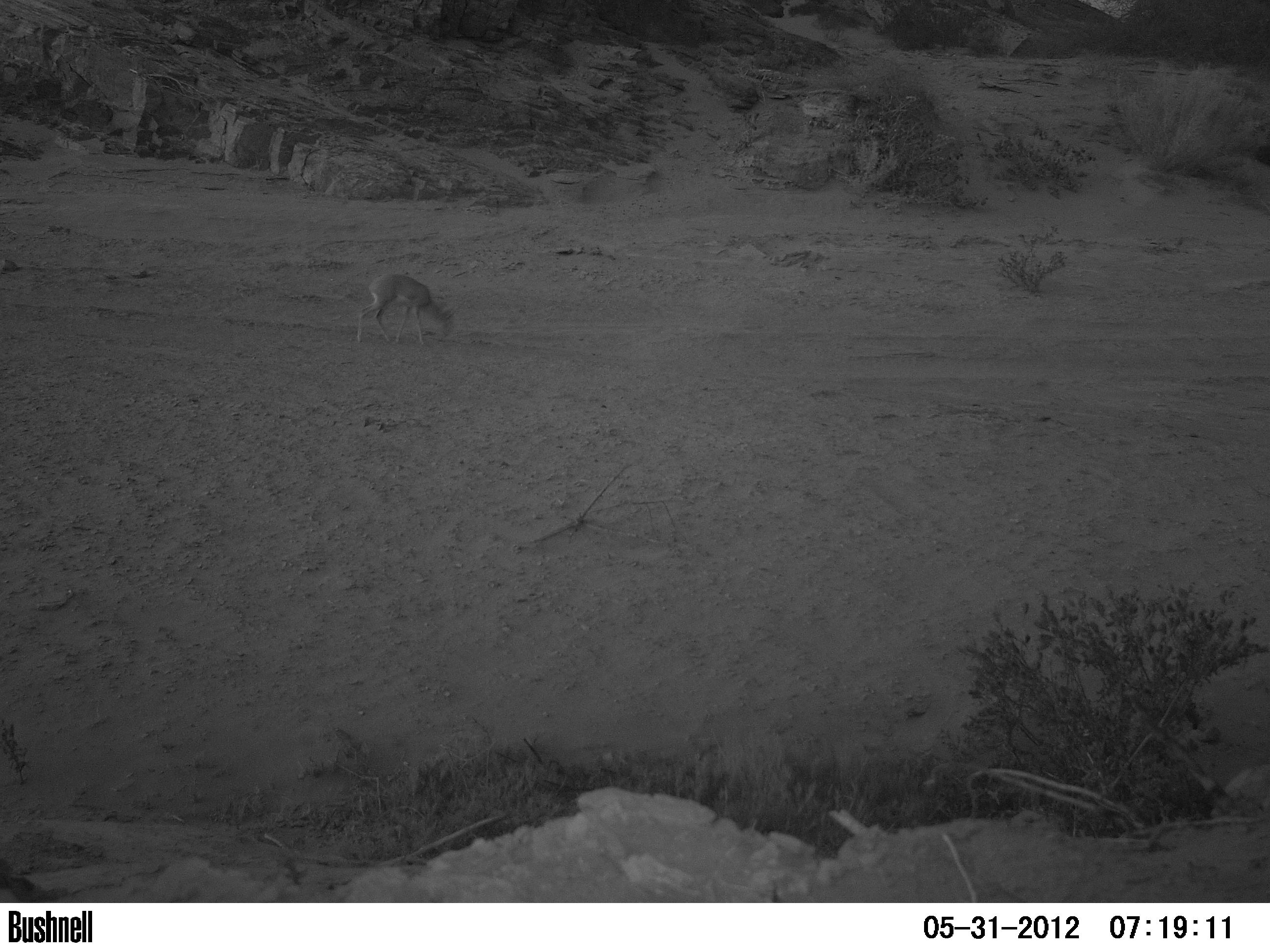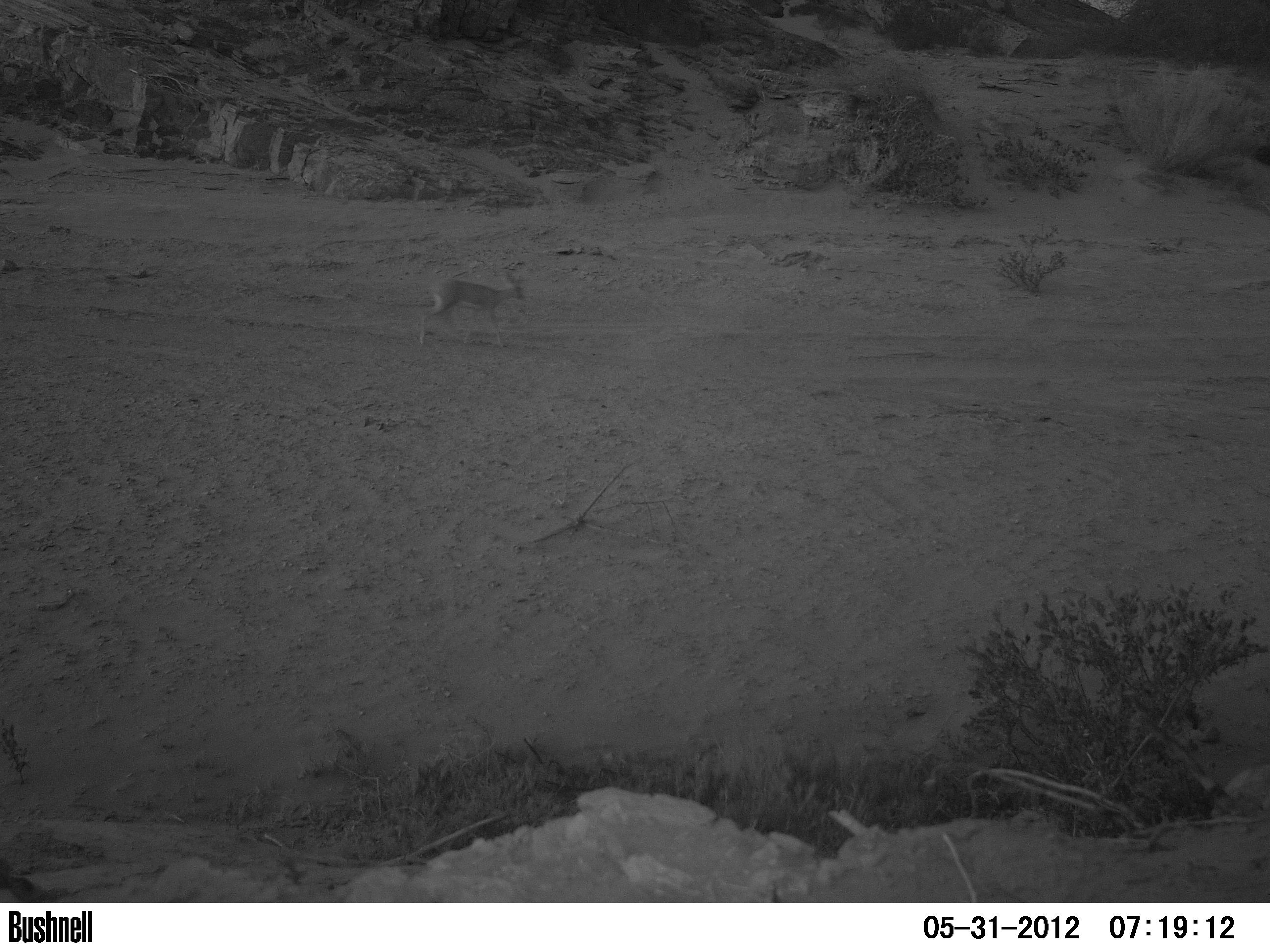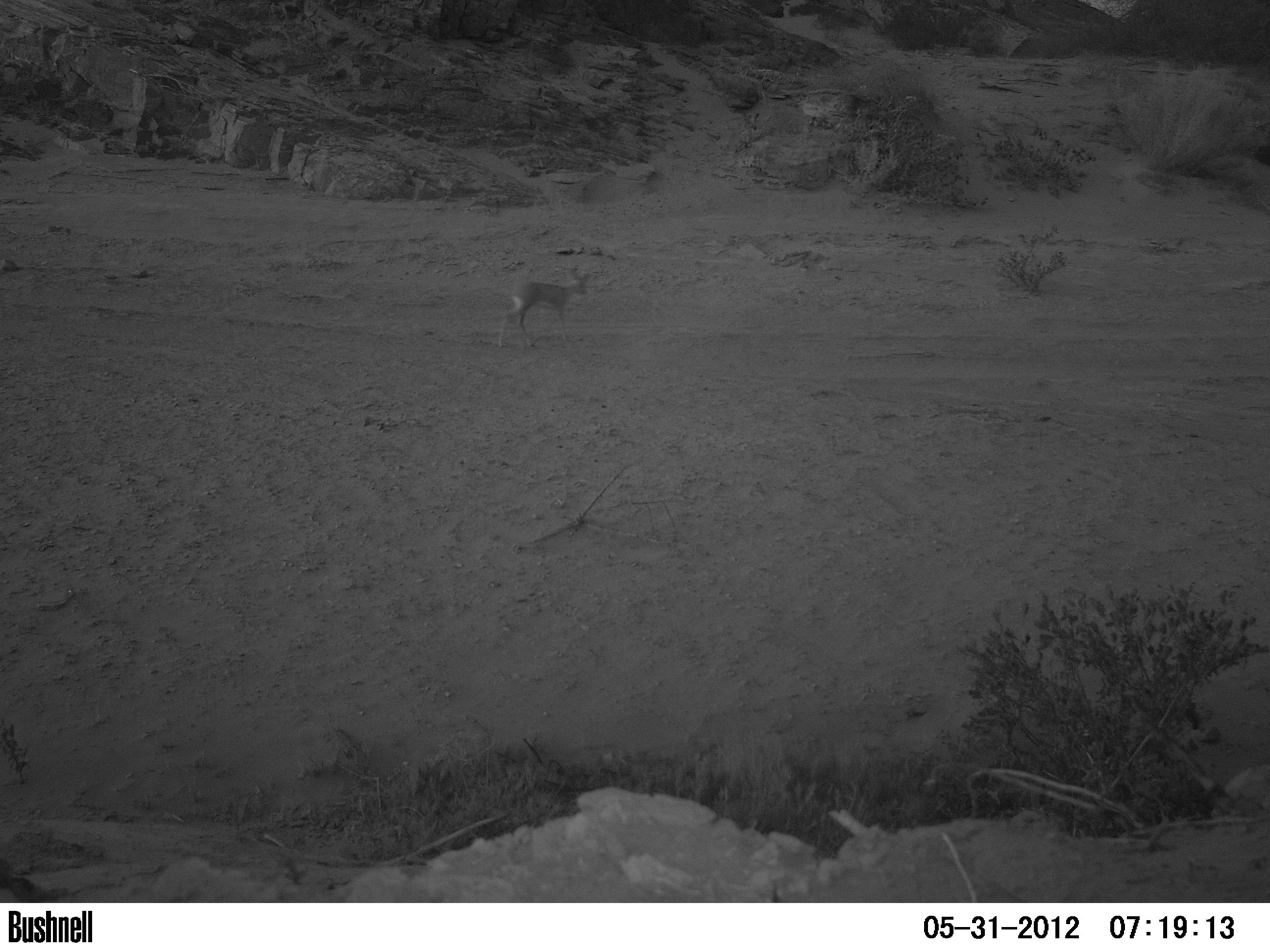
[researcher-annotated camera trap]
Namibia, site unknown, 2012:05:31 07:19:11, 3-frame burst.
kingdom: Animalia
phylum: Chordata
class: Mammalia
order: Artiodactyla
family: Bovidae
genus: Raphicerus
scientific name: Raphicerus campestris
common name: steenbok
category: raphiceros campestris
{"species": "raphiceros campestris (steenbok) (Raphicerus campestris)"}